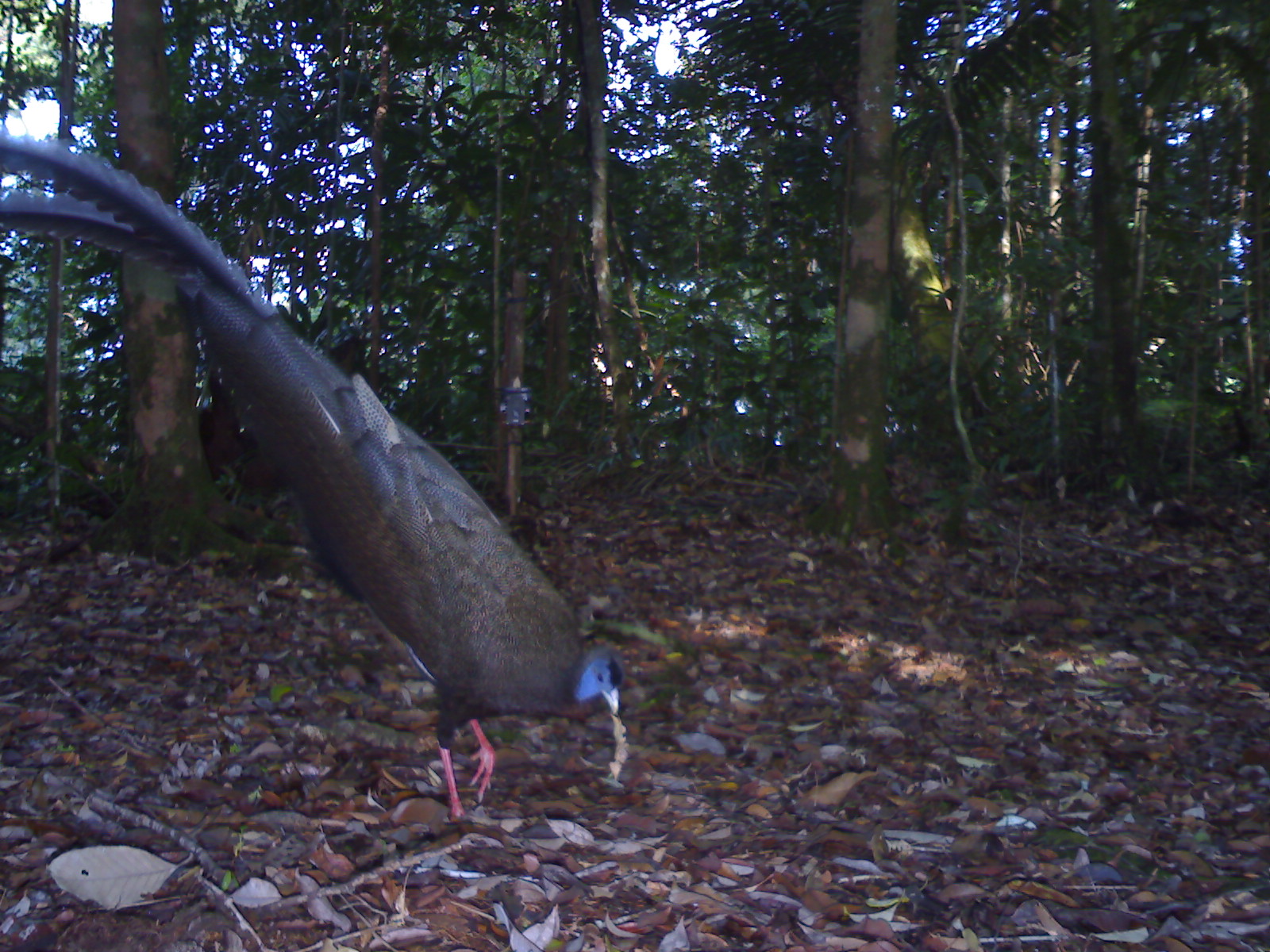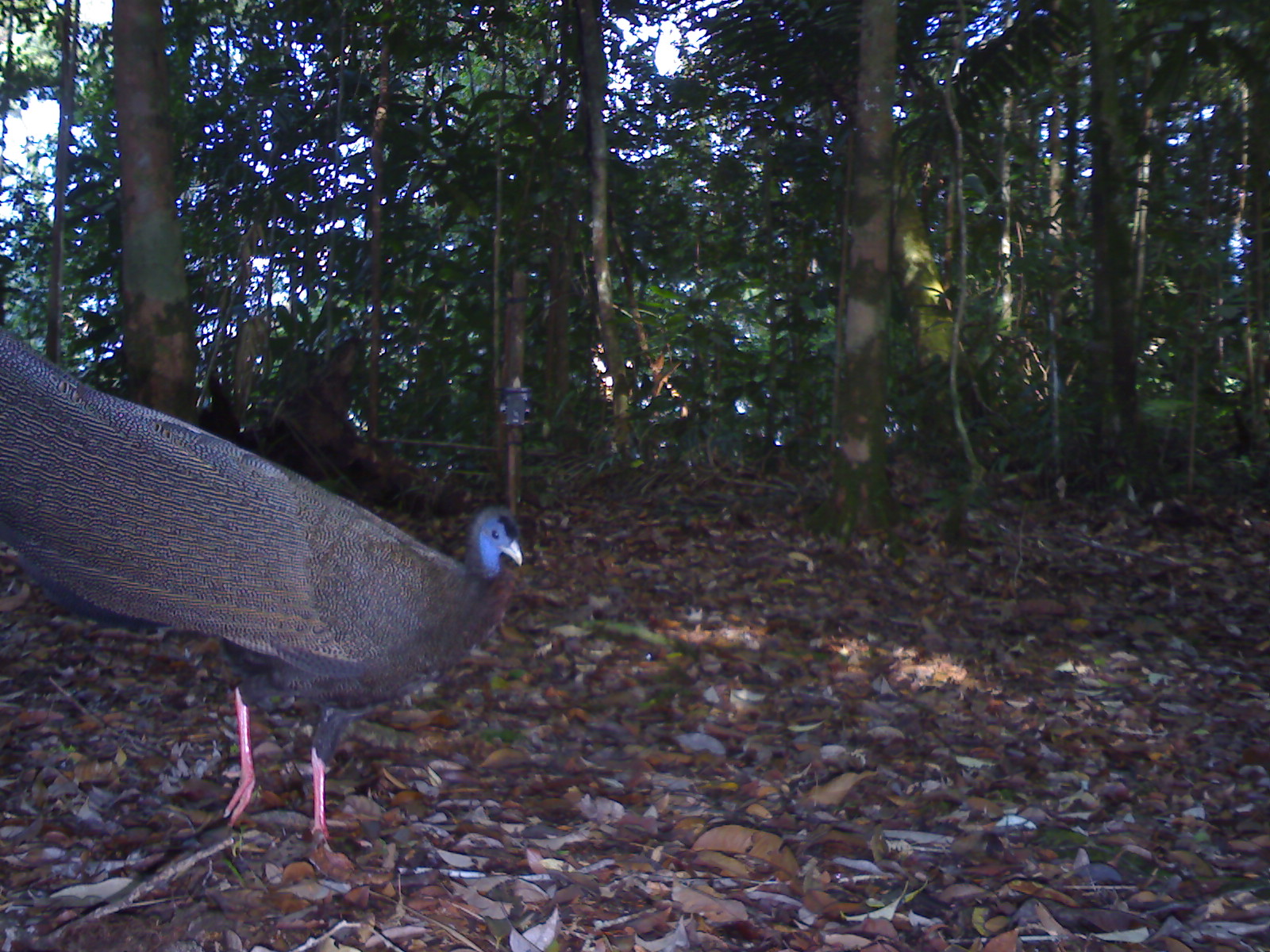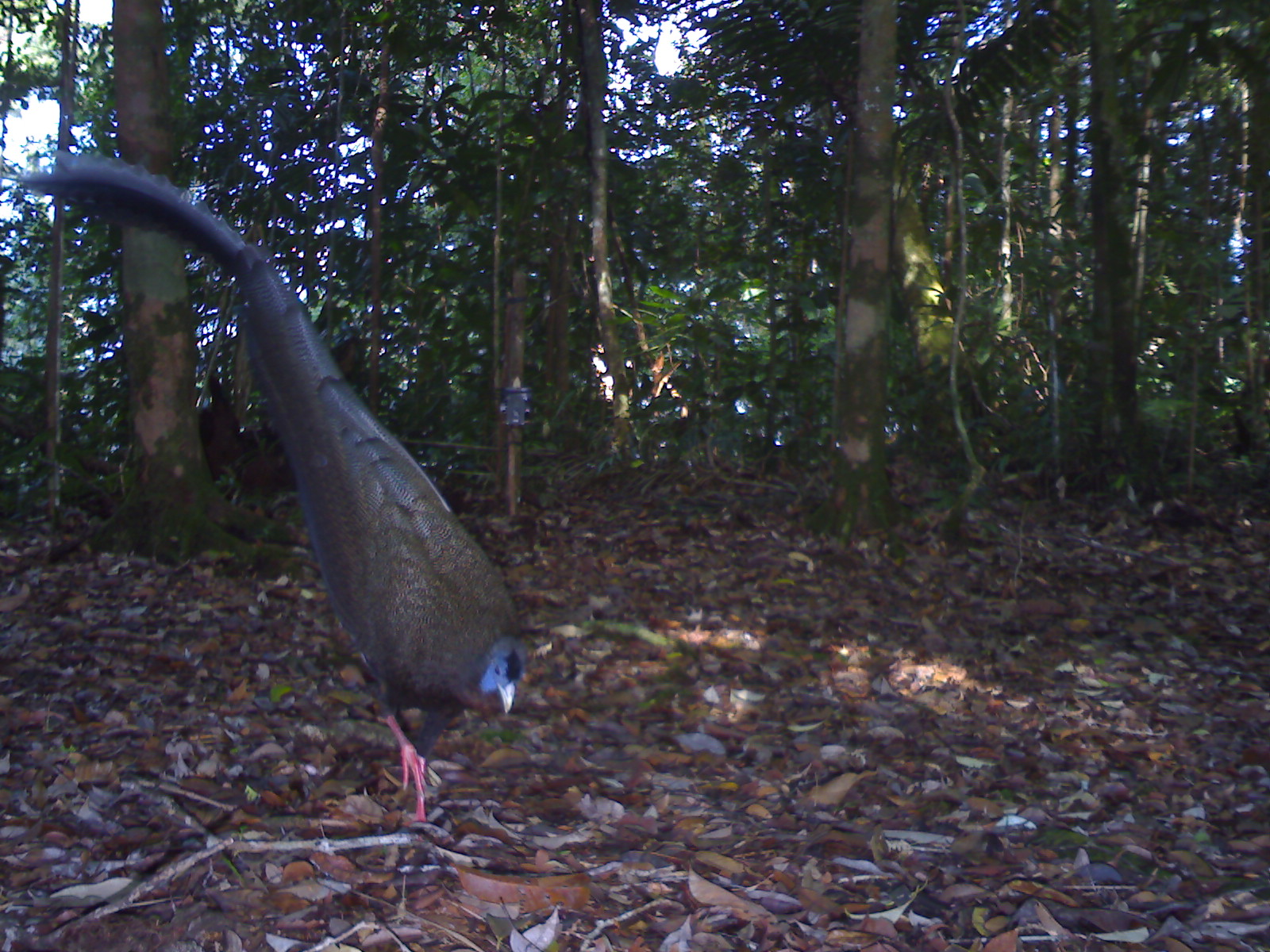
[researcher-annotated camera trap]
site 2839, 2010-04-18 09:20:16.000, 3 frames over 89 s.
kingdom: Animalia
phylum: Chordata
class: Aves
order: Galliformes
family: Phasianidae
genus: Argusianus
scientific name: Argusianus argus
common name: great argus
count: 1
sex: female